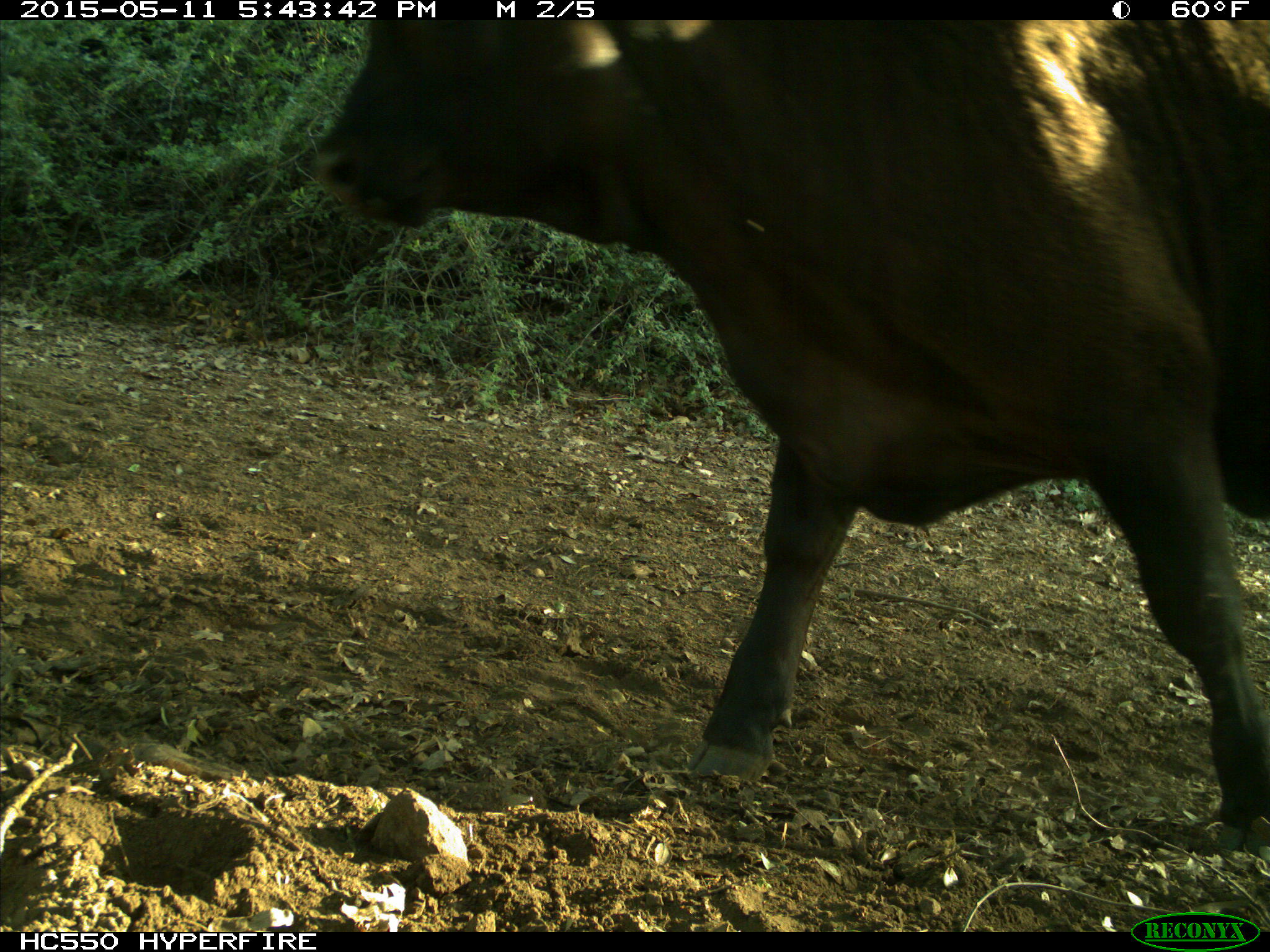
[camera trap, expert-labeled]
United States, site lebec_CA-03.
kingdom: Animalia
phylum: Chordata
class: Mammalia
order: Artiodactyla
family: Bovidae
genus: Bos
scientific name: Bos taurus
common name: domestic cow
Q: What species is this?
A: Bos taurus (domestic cow).